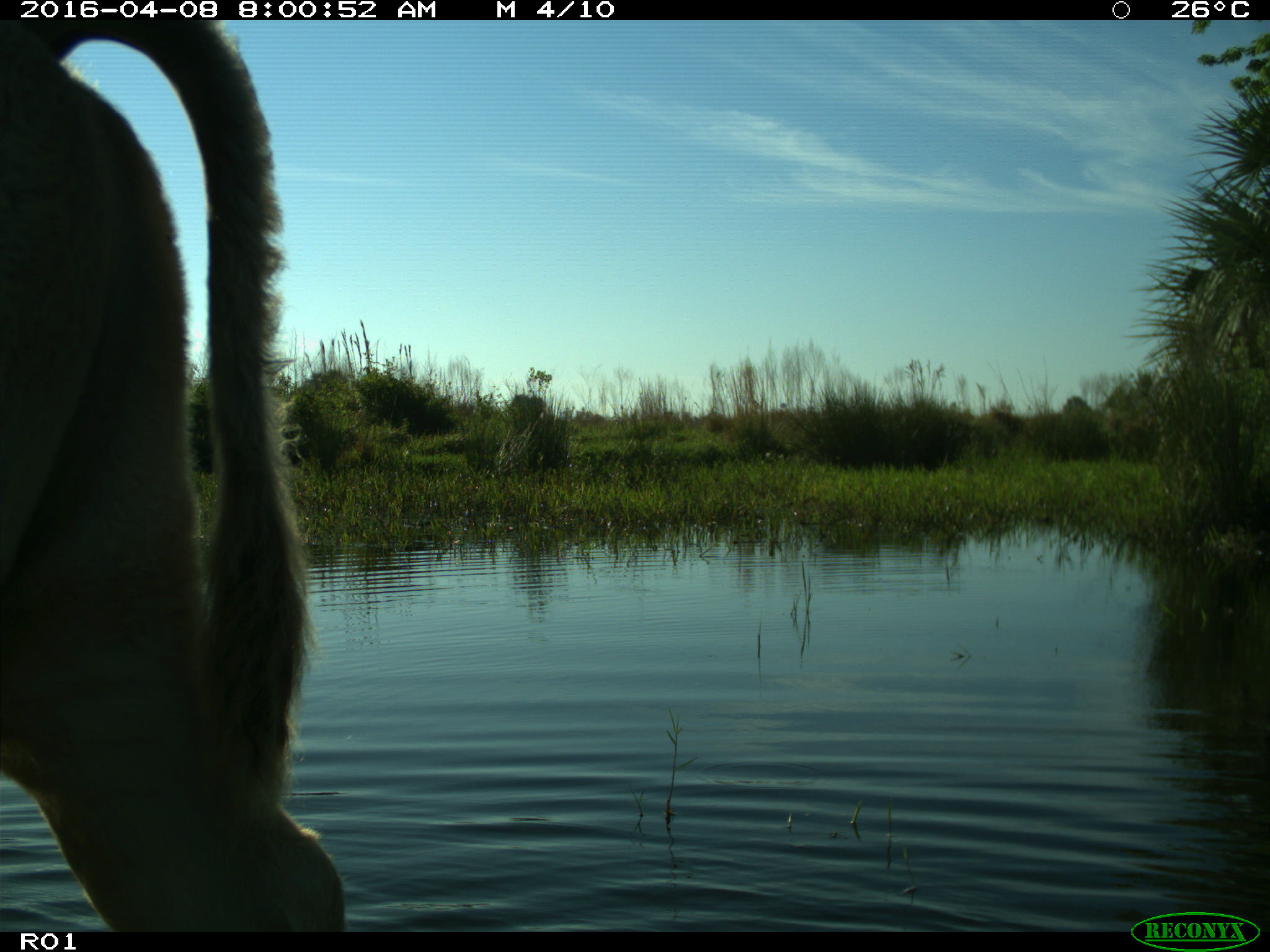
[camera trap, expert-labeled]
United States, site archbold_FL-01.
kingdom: Animalia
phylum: Chordata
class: Mammalia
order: Artiodactyla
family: Bovidae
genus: Bos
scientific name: Bos taurus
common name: domestic cow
Bos taurus (domestic cow).